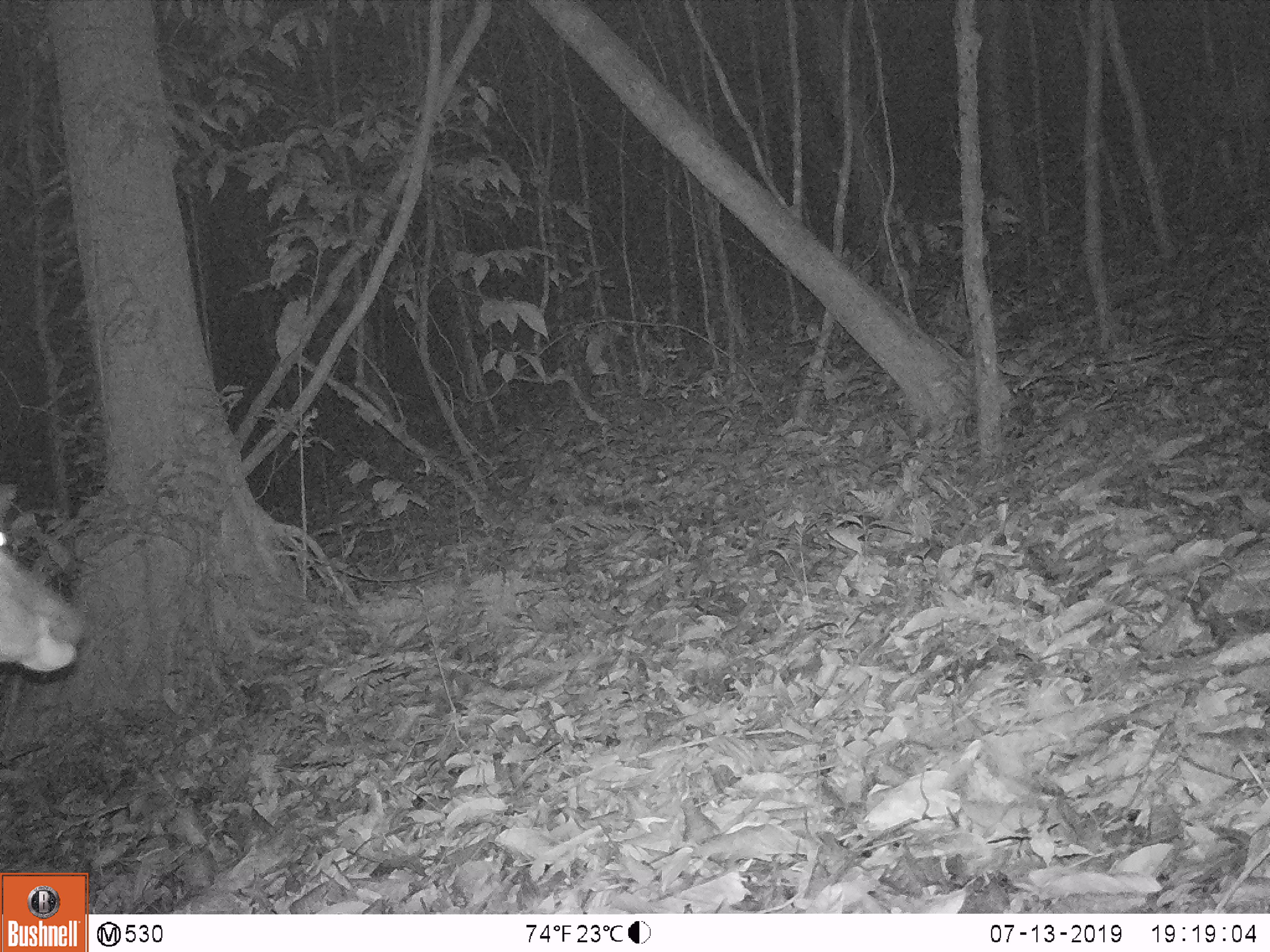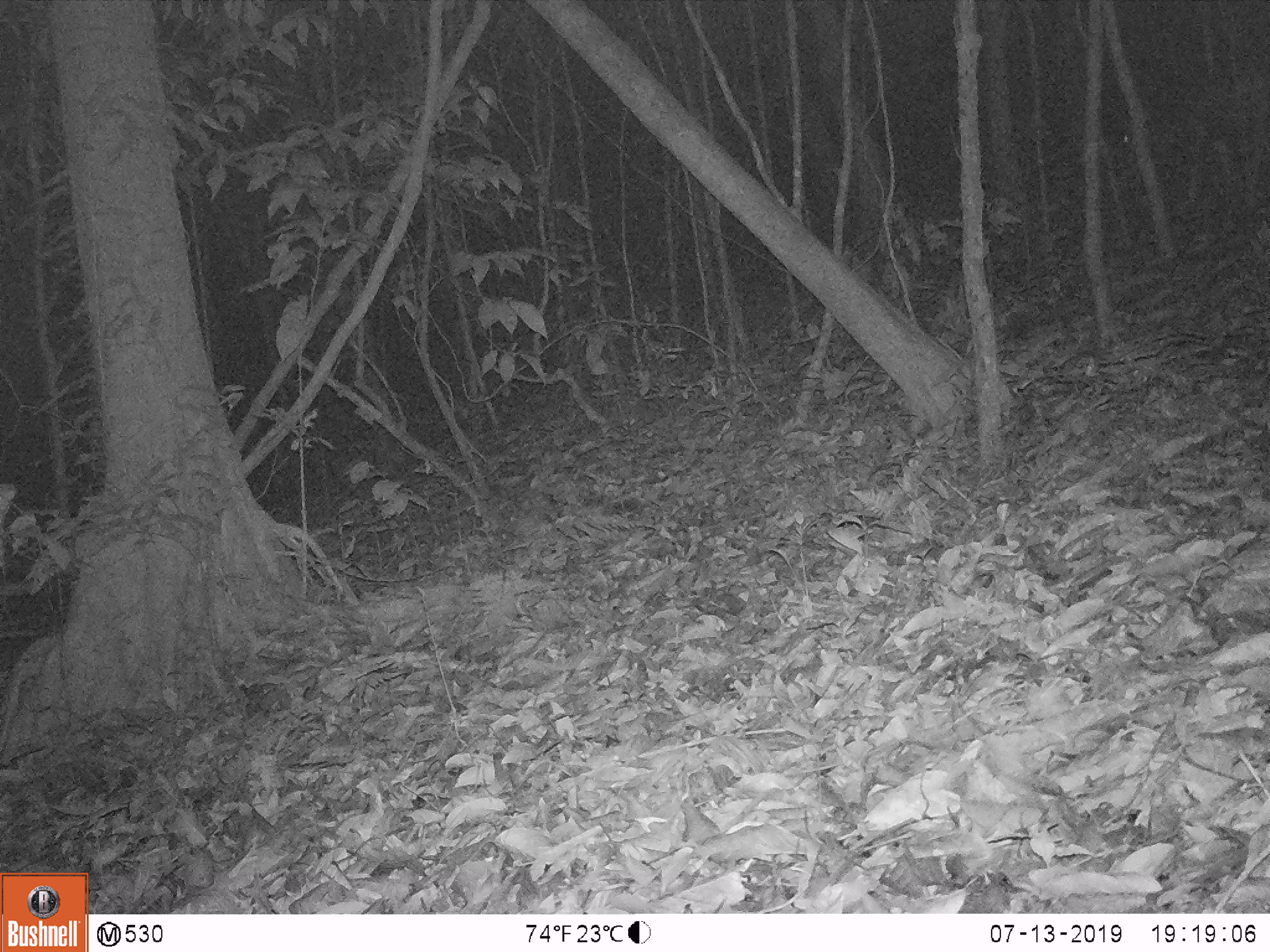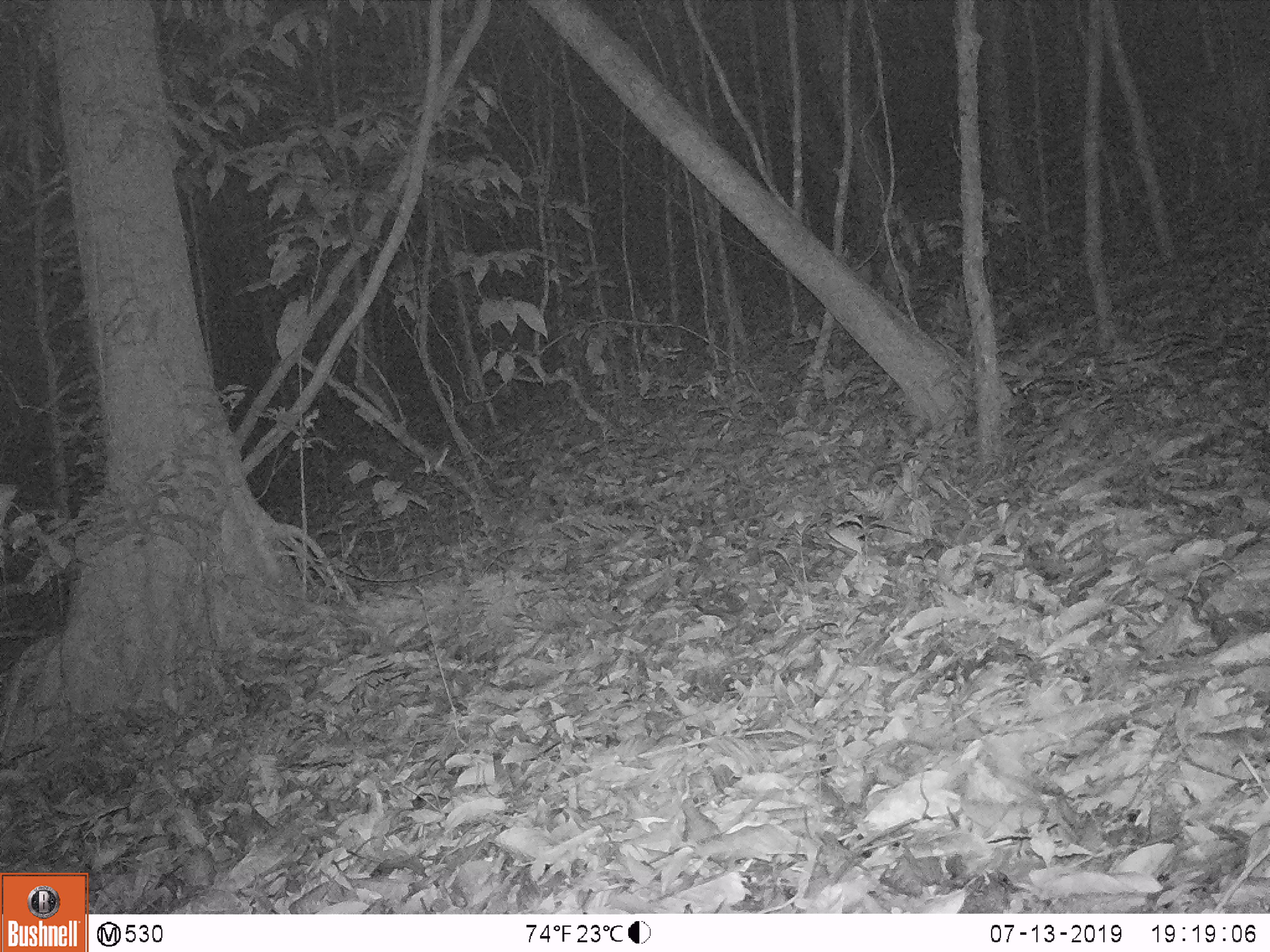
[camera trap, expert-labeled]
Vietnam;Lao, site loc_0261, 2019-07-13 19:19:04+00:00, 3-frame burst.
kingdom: Animalia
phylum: Chordata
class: Mammalia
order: Artiodactyla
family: Cervidae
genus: Rusa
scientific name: Rusa unicolor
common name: sambar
Sambar (Rusa unicolor). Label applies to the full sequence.